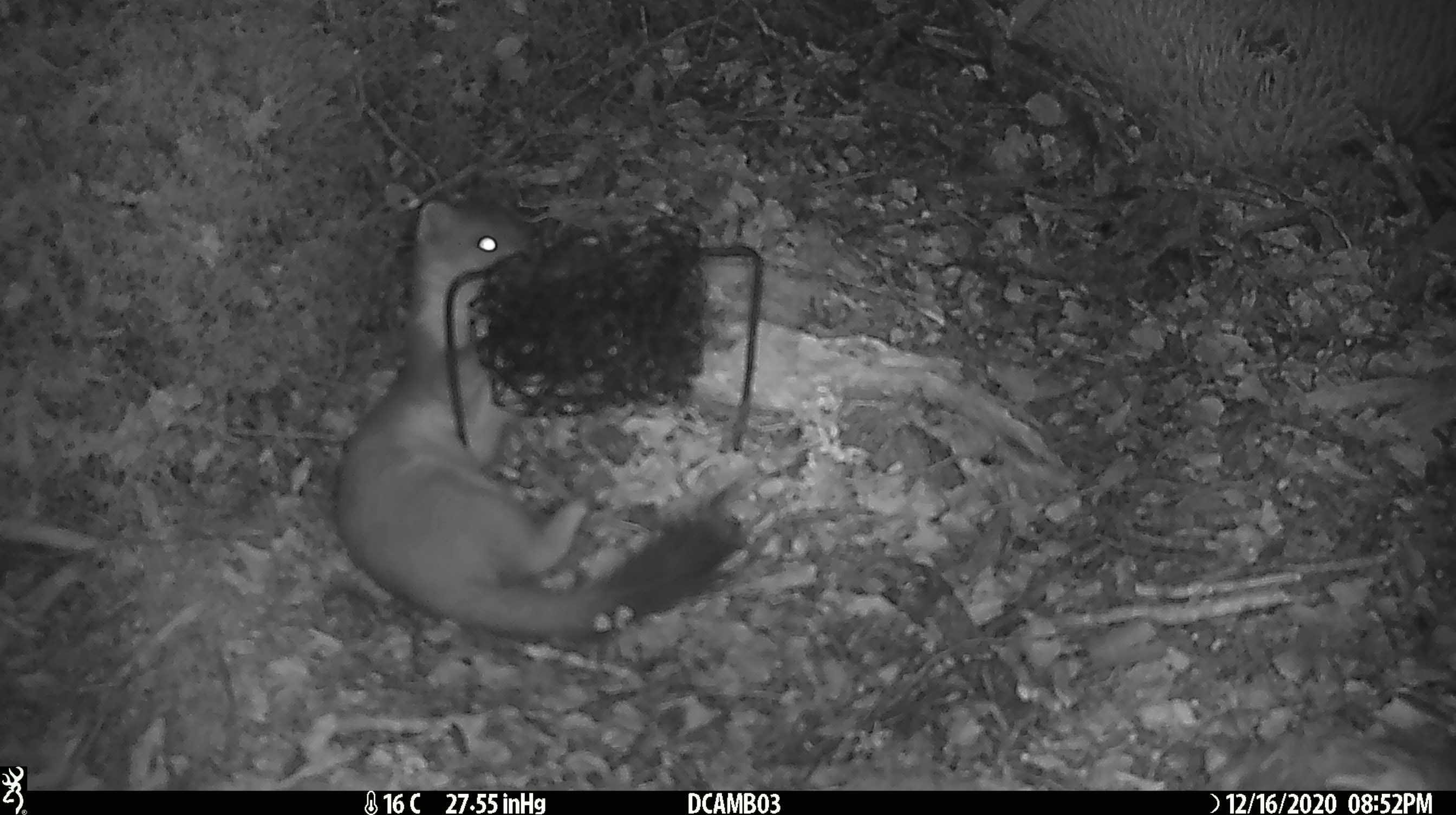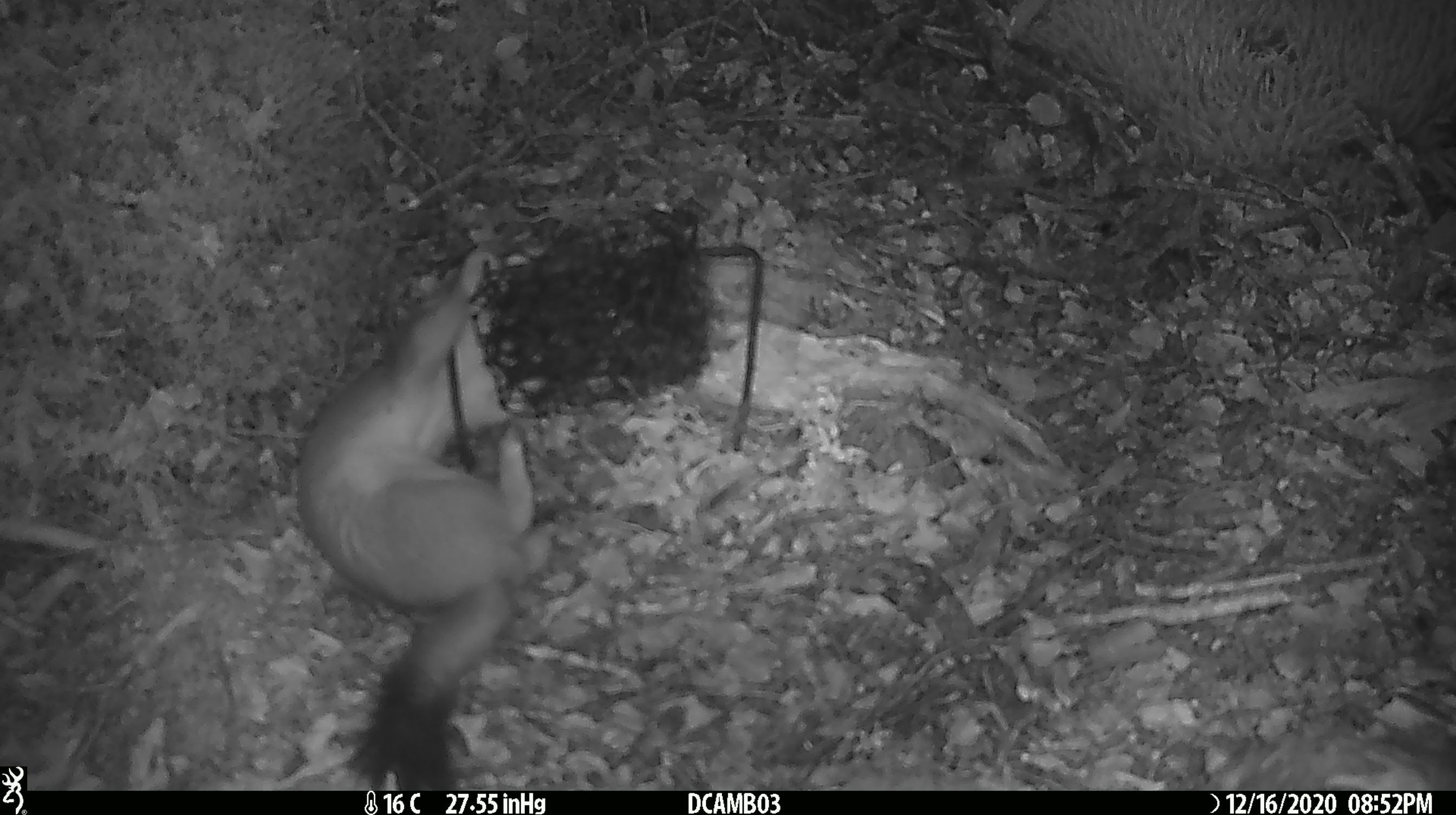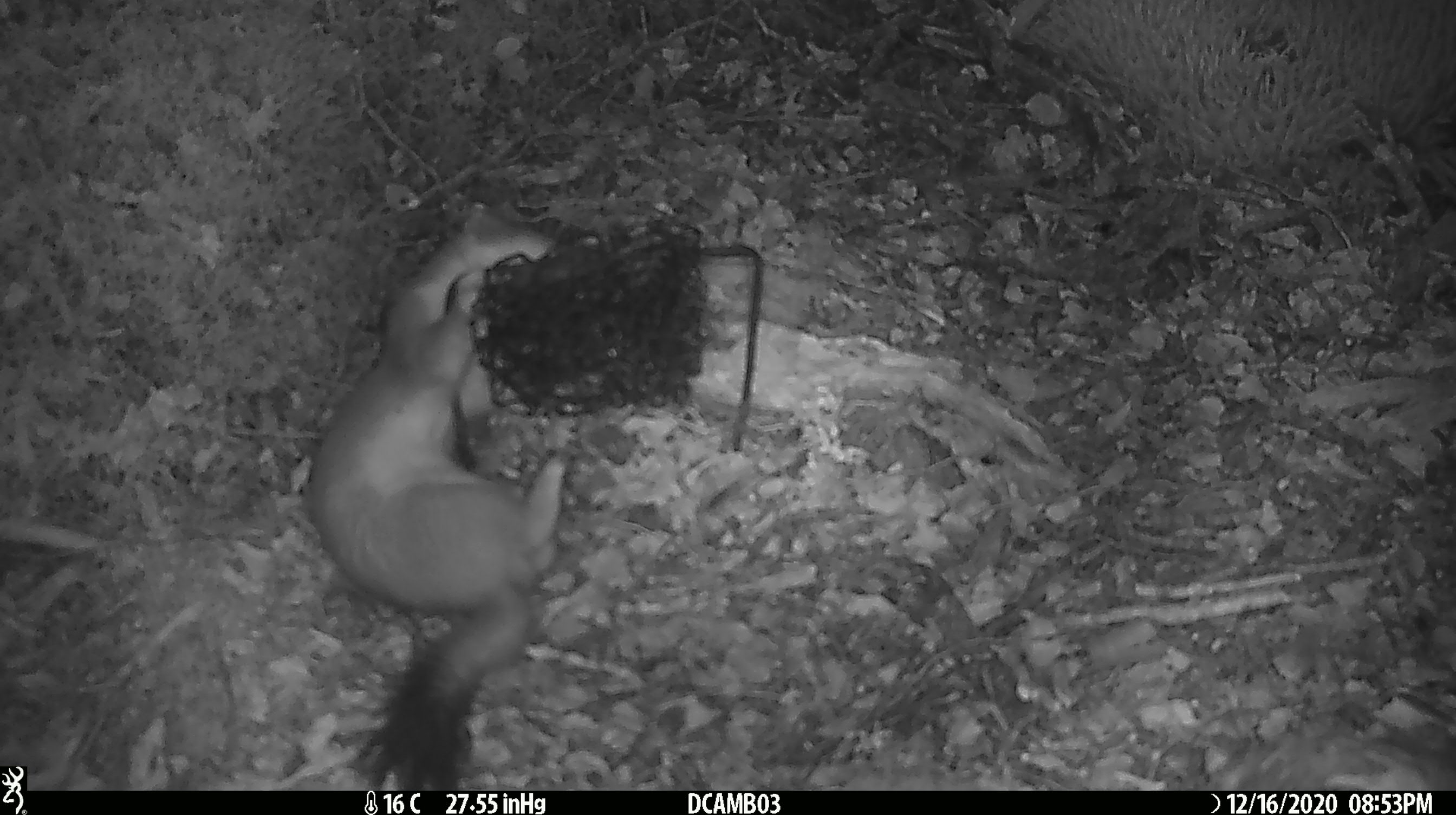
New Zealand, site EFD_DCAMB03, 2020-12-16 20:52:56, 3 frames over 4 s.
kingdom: Animalia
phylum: Chordata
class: Mammalia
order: Carnivora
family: Mustelidae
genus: Mustela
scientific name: Mustela erminea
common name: stoat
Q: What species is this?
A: Stoat (Mustela erminea).